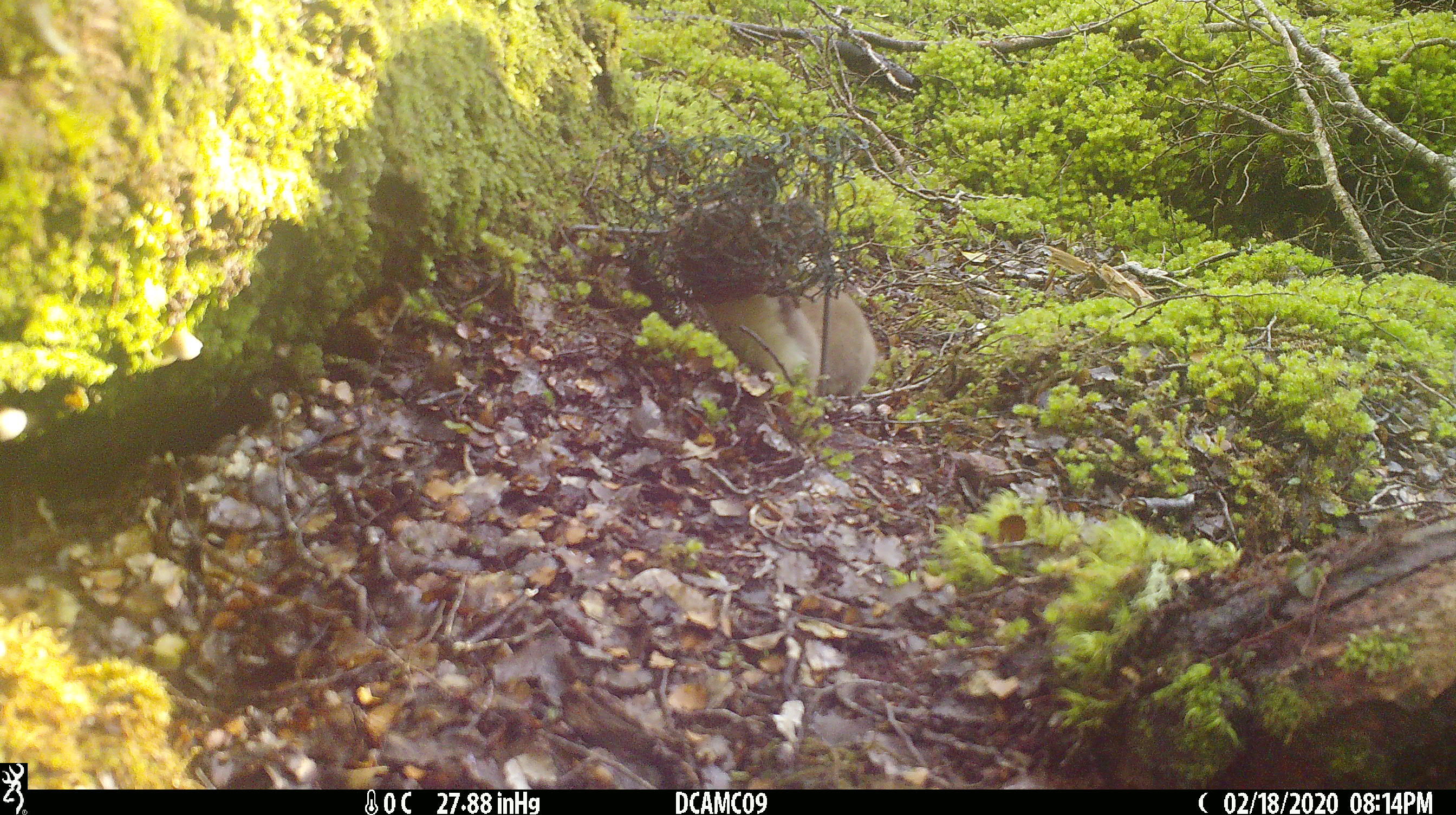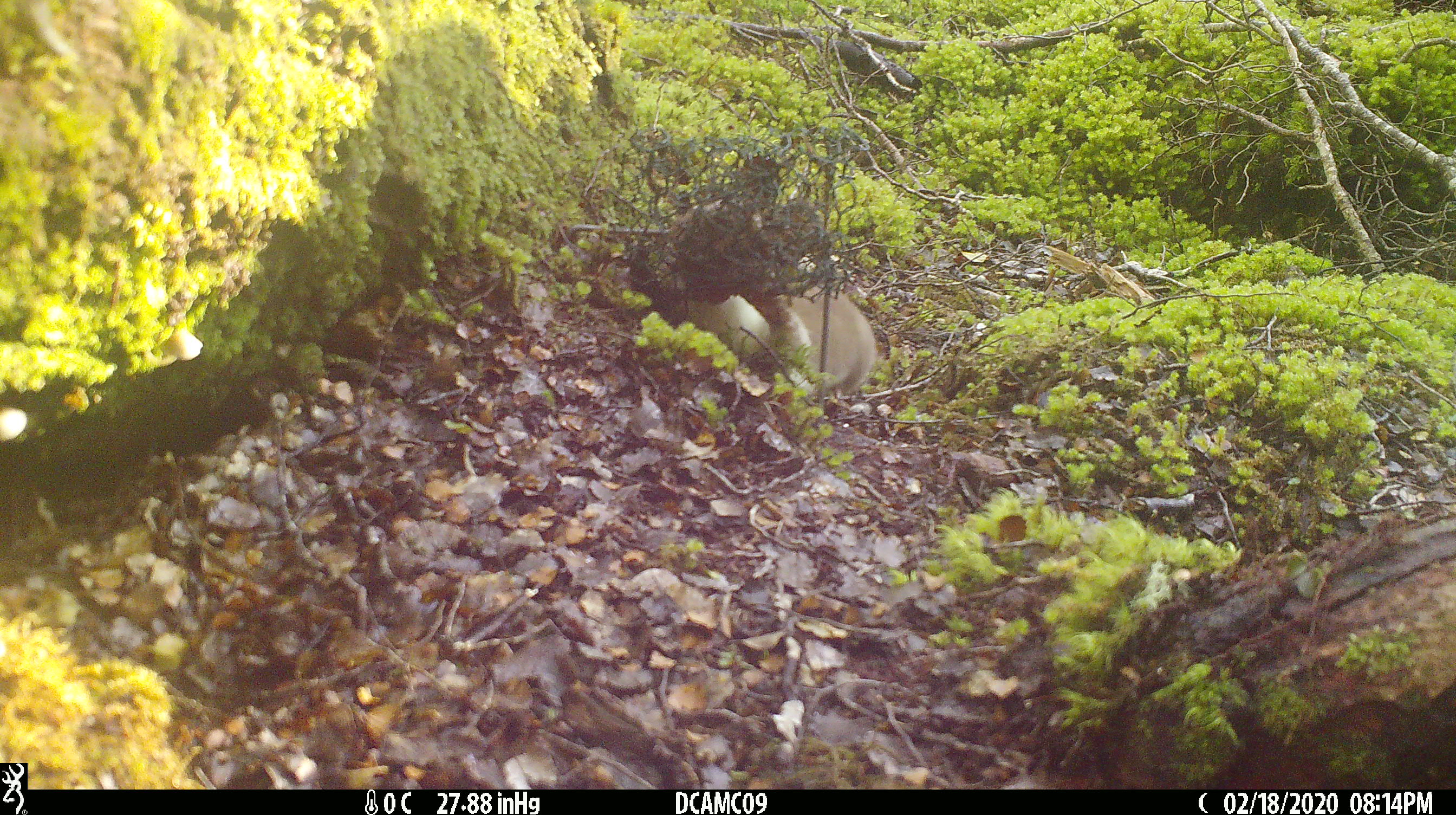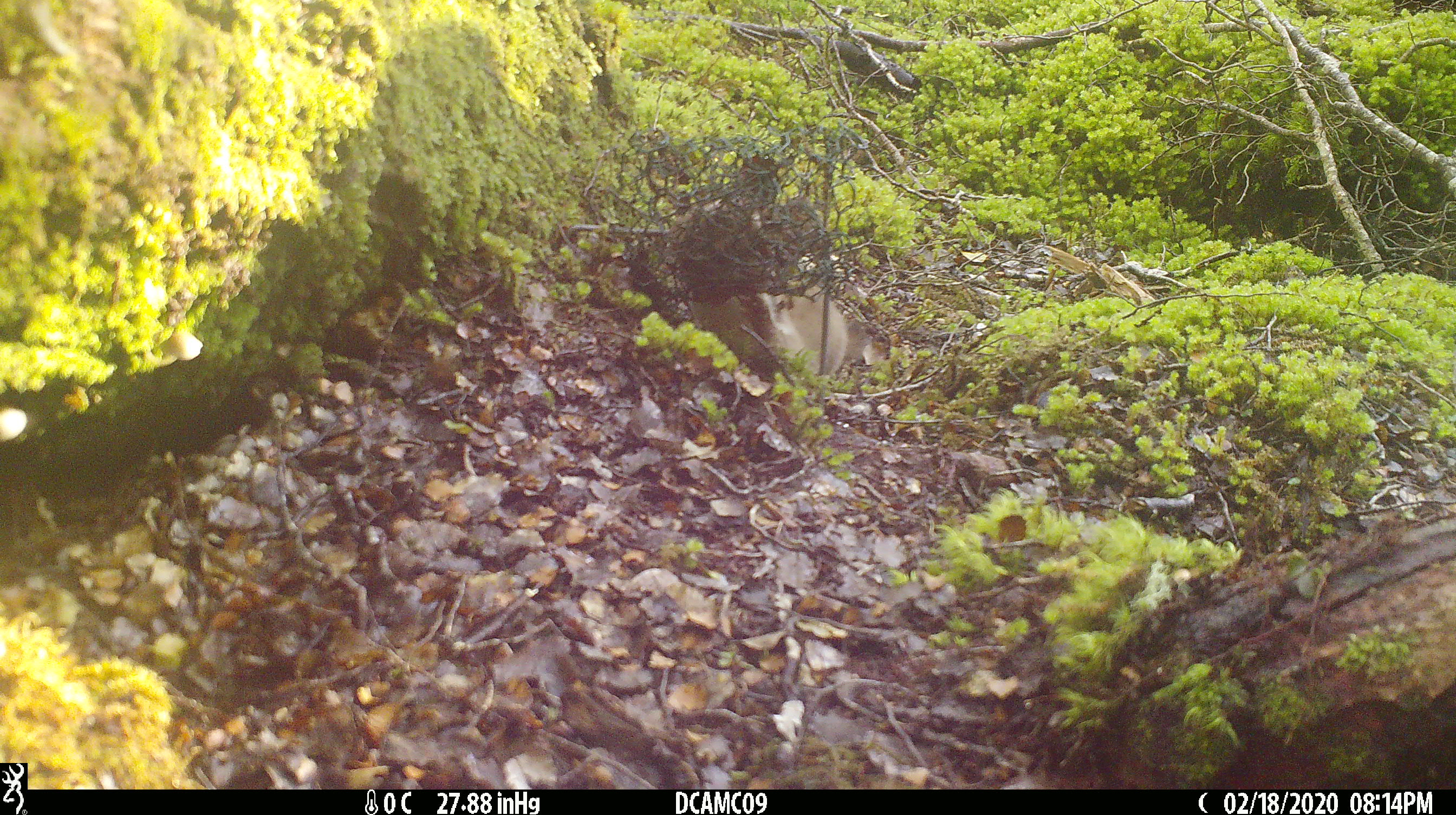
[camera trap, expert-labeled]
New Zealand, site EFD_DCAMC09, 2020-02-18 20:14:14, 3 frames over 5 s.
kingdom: Animalia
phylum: Chordata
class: Mammalia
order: Carnivora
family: Mustelidae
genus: Mustela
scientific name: Mustela erminea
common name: stoat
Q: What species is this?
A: Stoat (Mustela erminea).